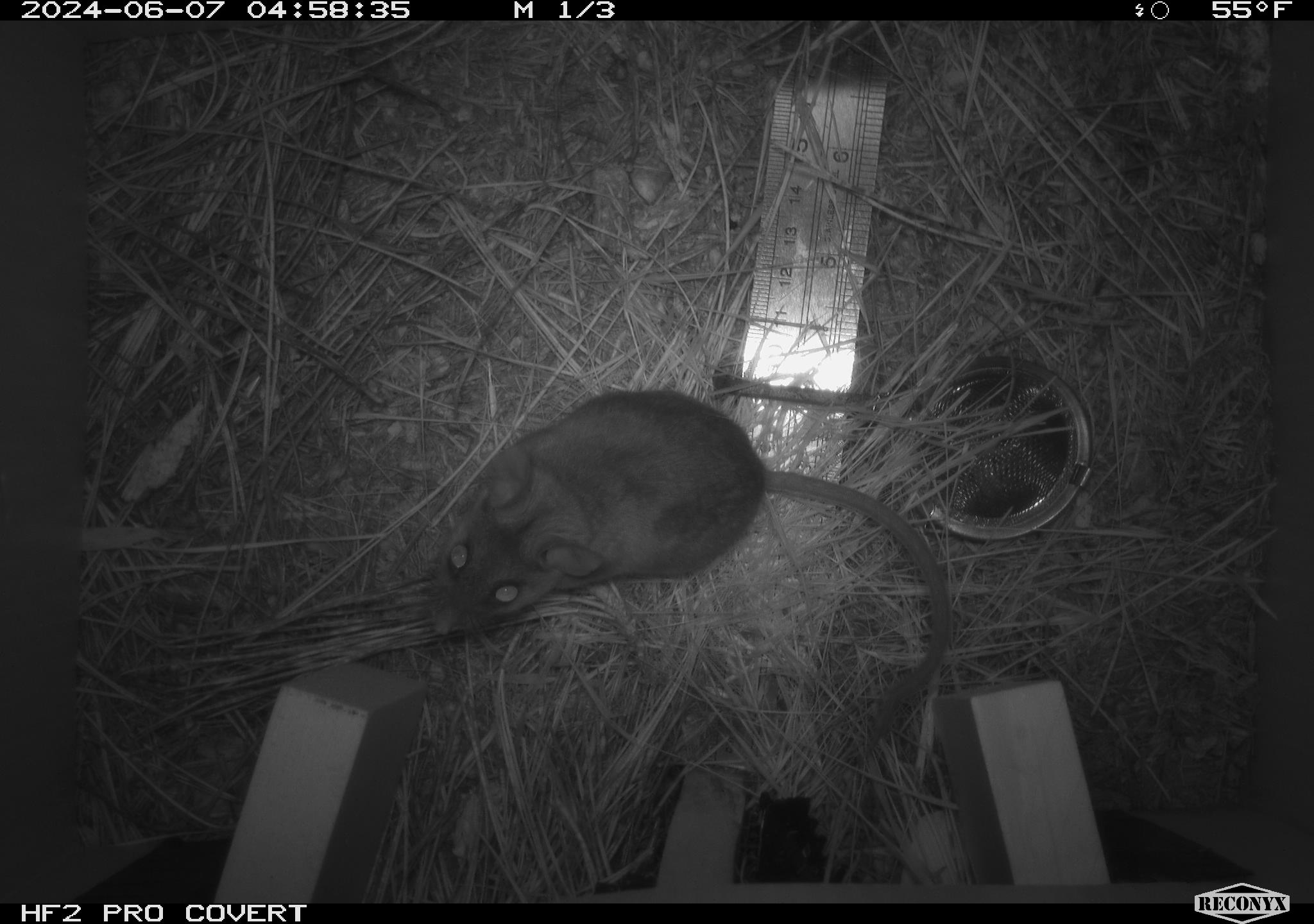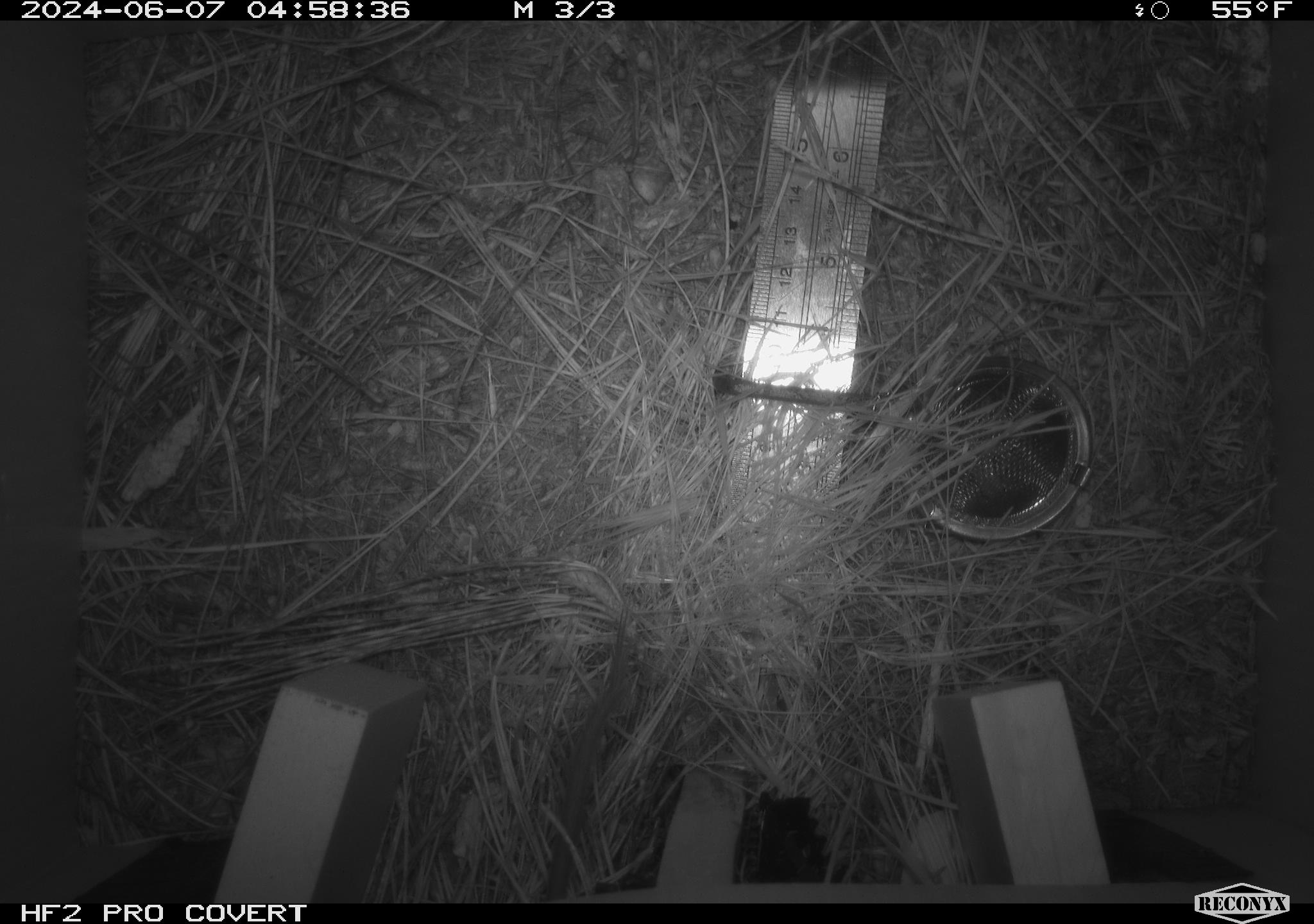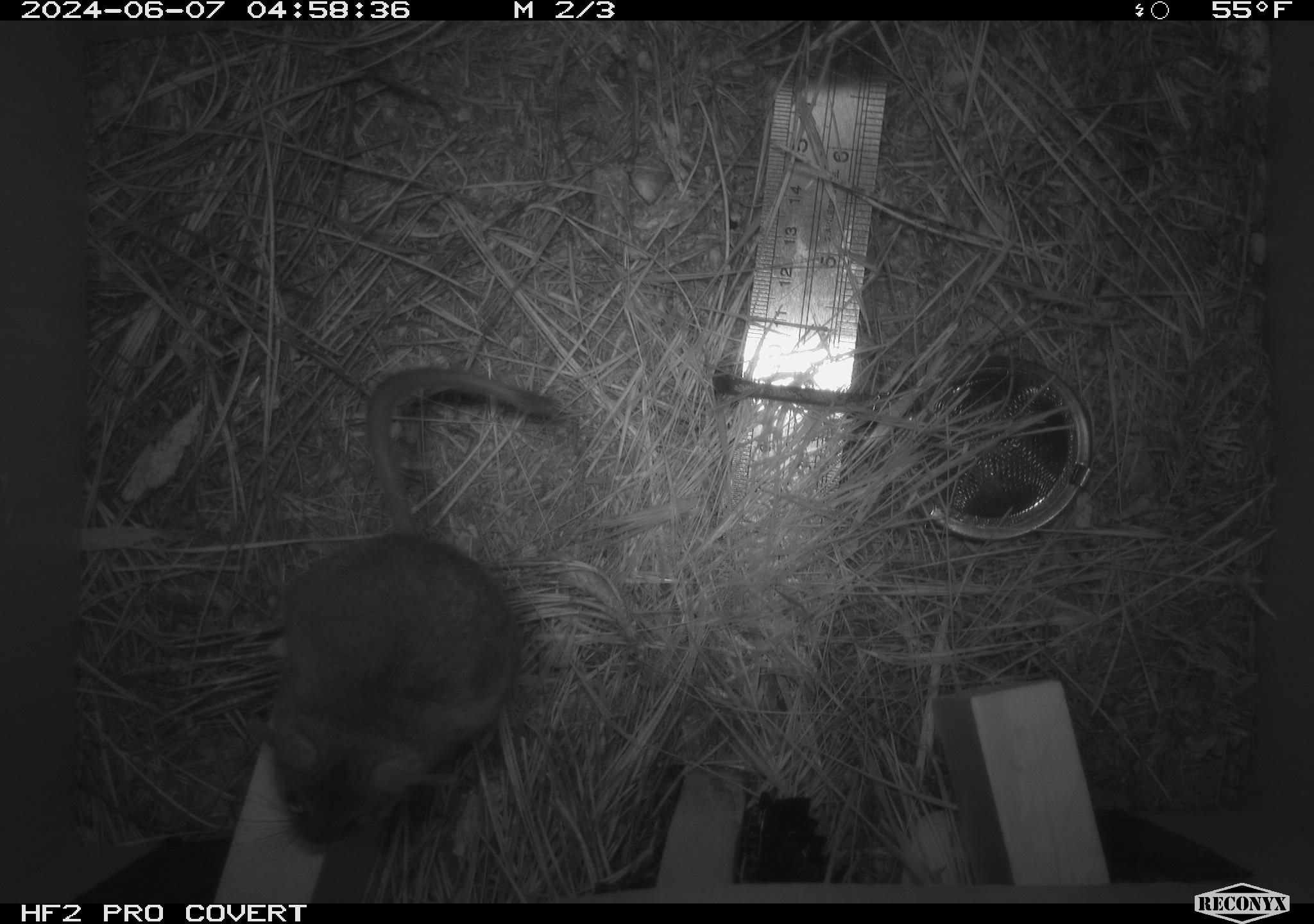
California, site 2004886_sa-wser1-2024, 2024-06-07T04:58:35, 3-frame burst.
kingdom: Animalia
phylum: Chordata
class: Mammalia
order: Rodentia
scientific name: Rodentia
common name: mouse species